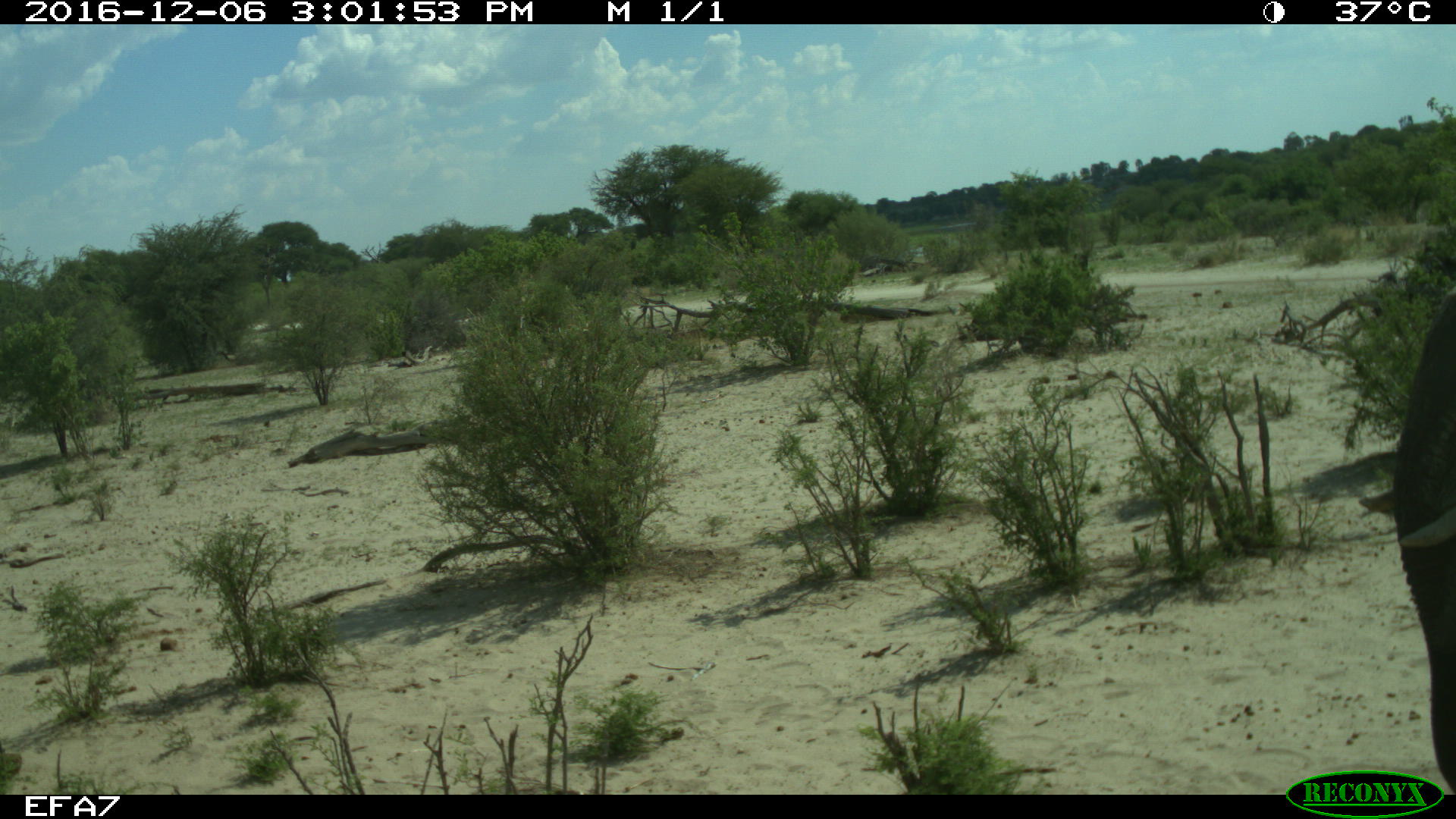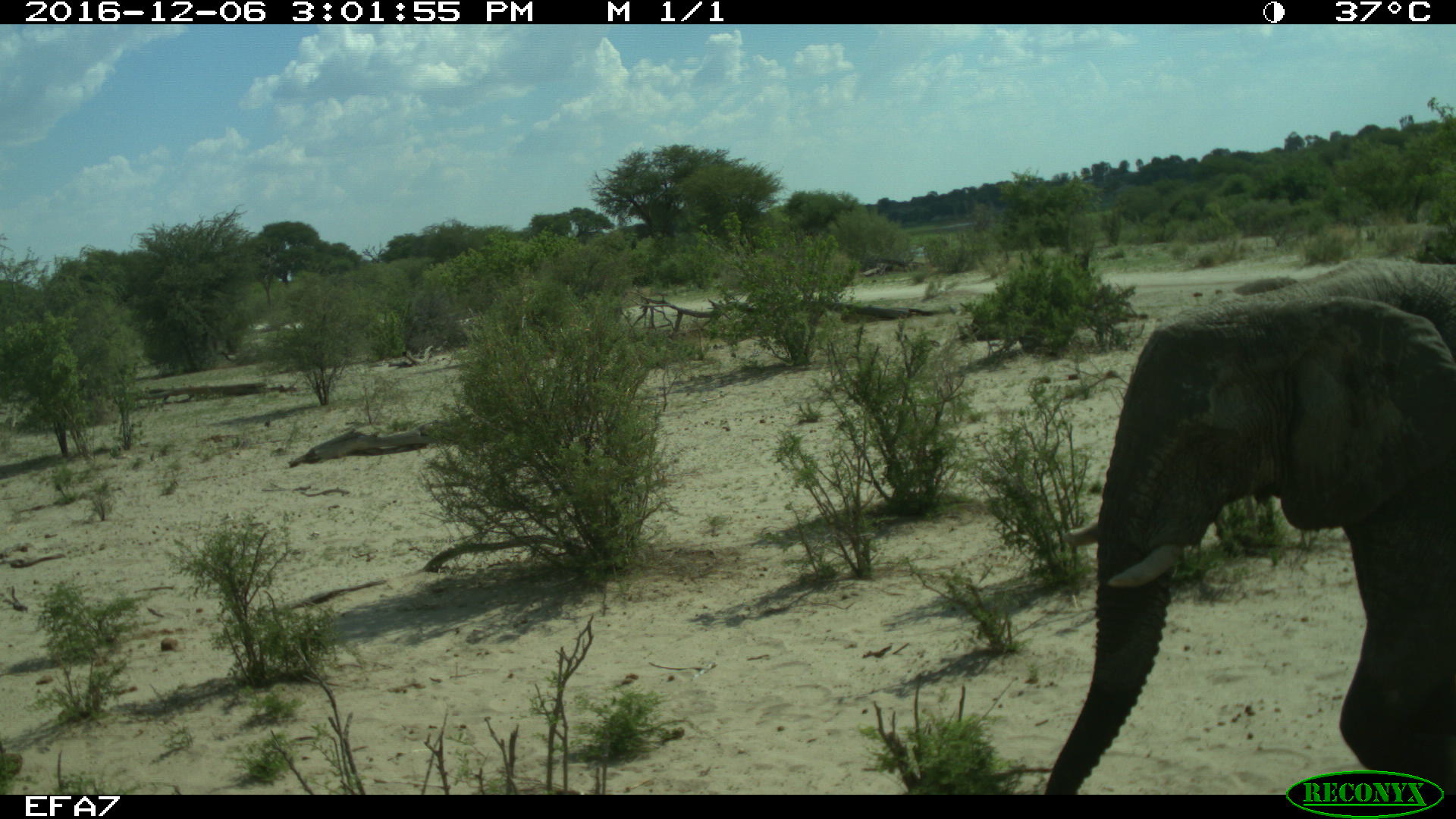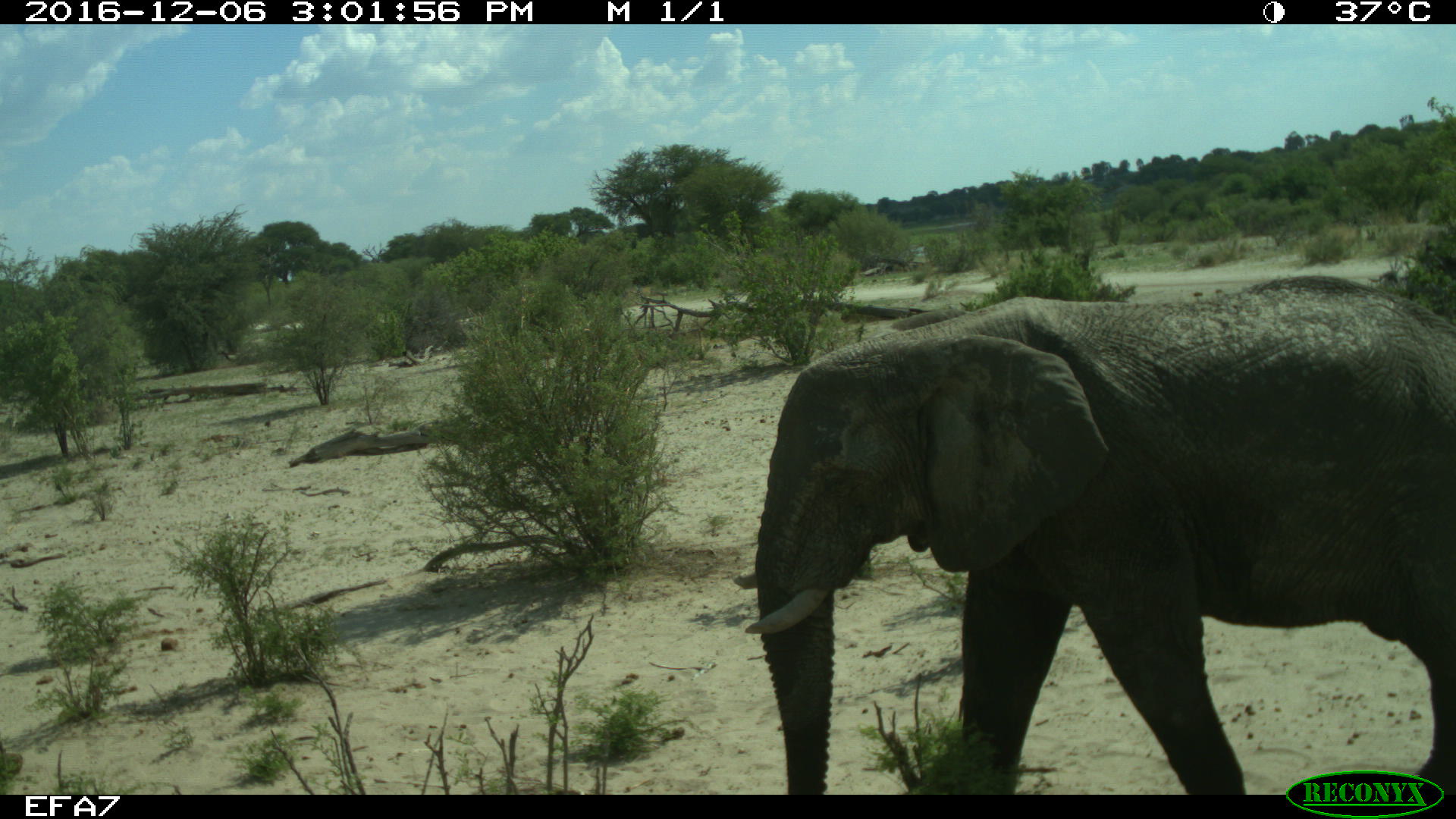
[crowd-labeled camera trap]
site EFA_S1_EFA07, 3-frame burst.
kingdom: Animalia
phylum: Chordata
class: Mammalia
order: Proboscidea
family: Elephantidae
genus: Loxodonta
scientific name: Loxodonta africana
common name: african bush elephant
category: elephant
Elephant (african bush elephant) (Loxodonta africana), count 1. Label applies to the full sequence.